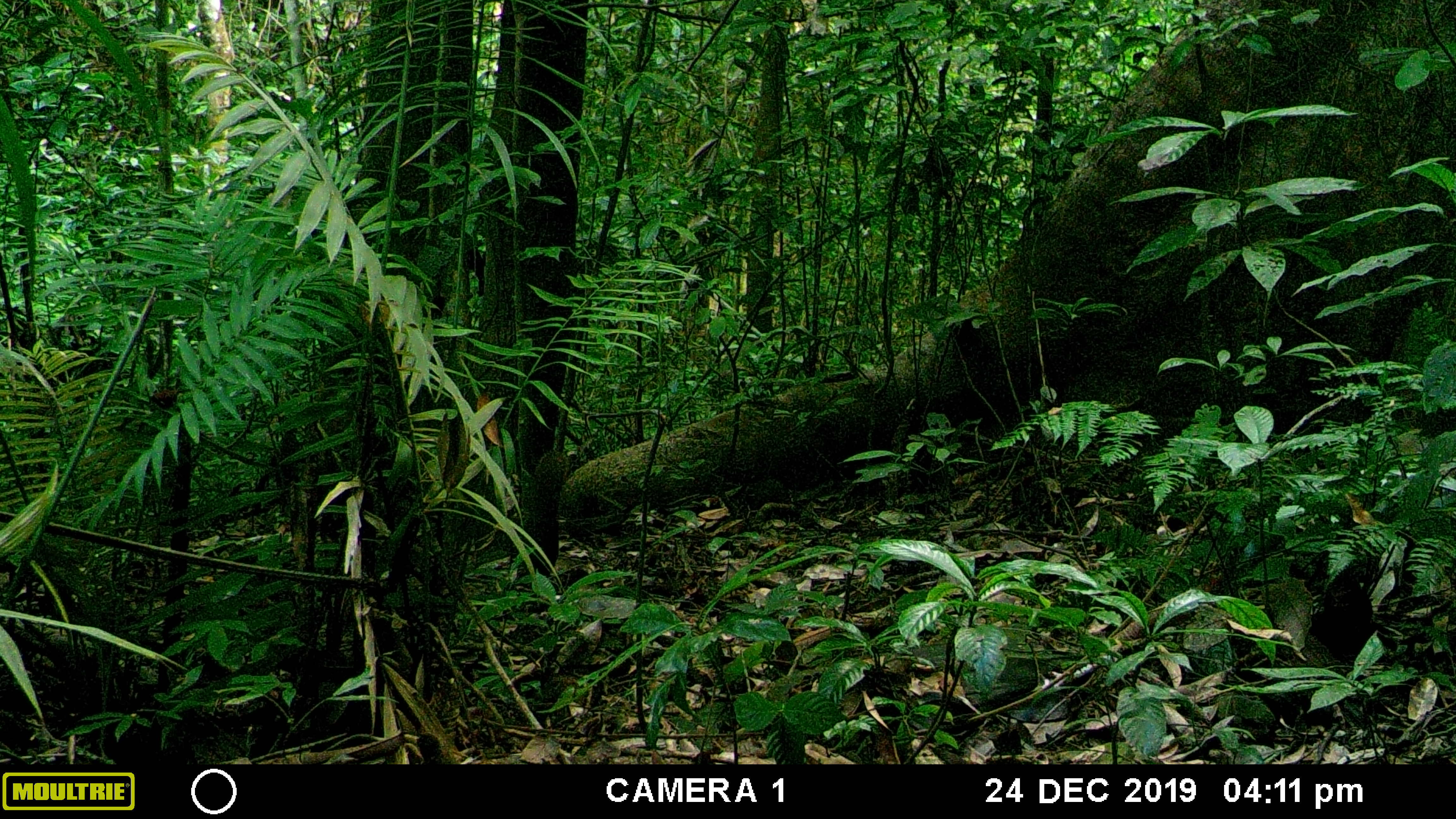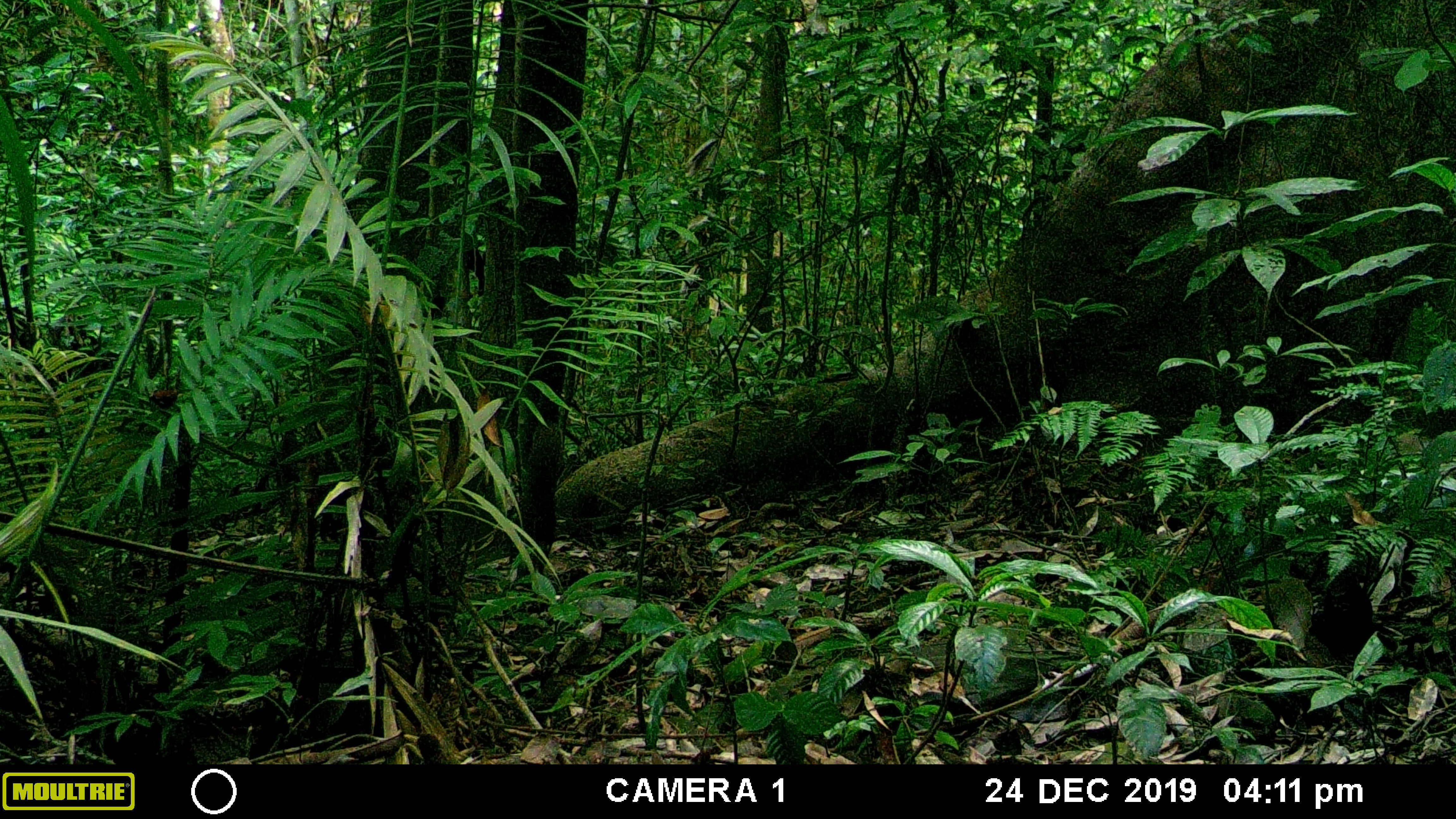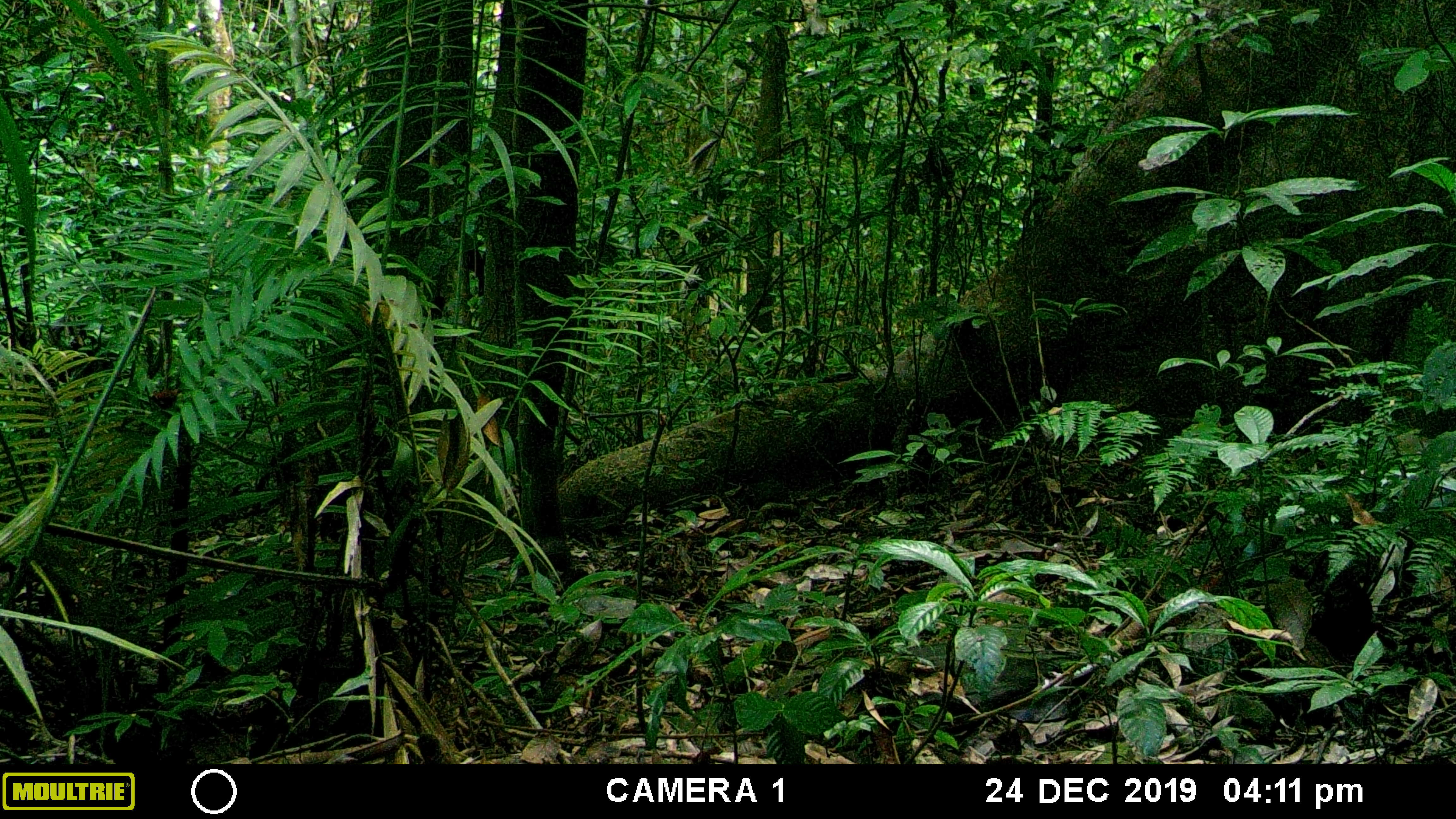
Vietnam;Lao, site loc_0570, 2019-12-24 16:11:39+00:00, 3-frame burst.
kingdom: Animalia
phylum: Chordata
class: Mammalia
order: Rodentia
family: Sciuridae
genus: Callosciurus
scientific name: Callosciurus erythraeus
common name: pallas's squirrel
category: pallass squirrel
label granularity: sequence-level